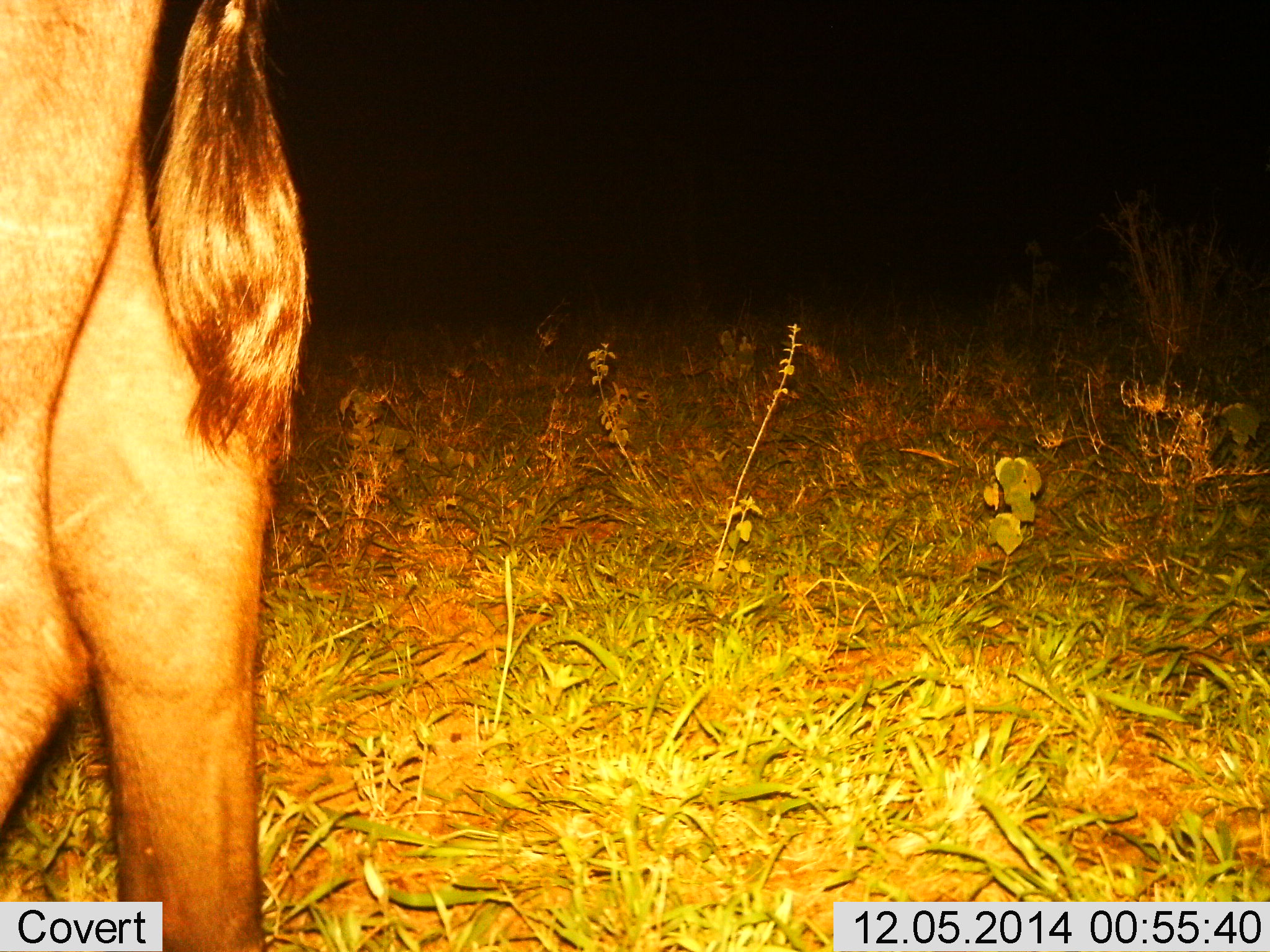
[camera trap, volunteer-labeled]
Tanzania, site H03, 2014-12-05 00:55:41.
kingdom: Animalia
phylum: Chordata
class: Mammalia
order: Artiodactyla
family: Bovidae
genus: Connochaetes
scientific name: Connochaetes taurinus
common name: blue wildebeest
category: wildebeest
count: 1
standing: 90%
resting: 0%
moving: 10%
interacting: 0%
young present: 0%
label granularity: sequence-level